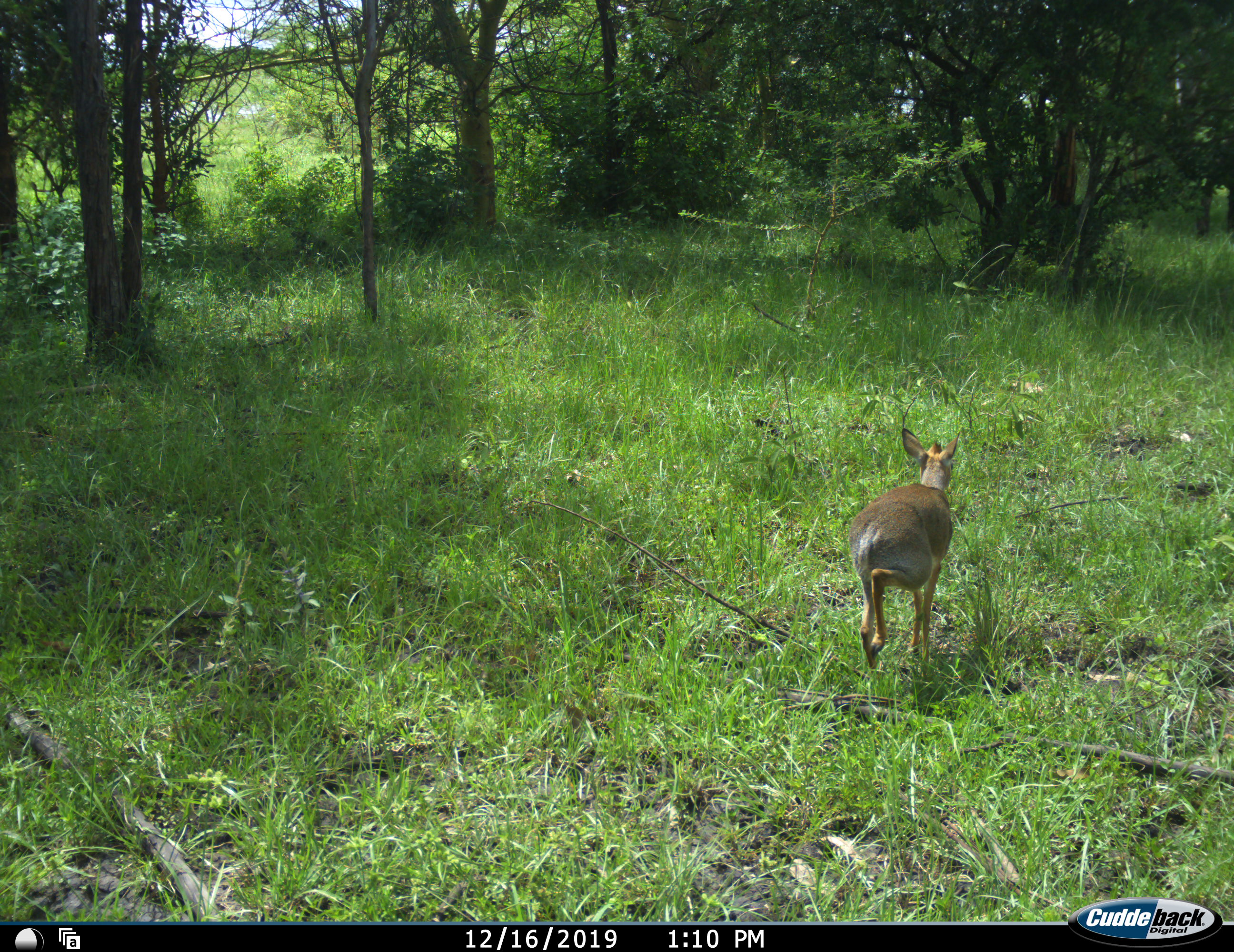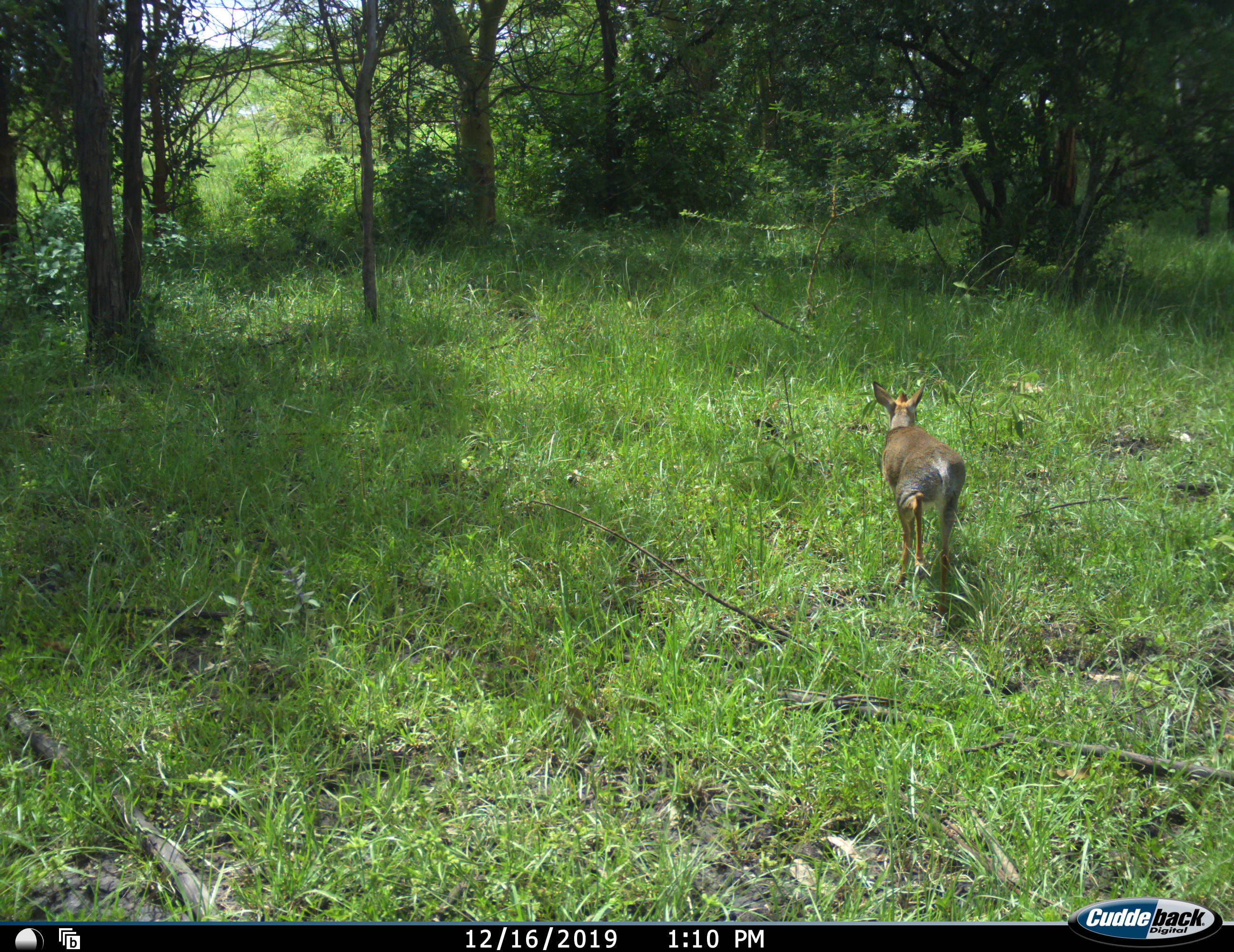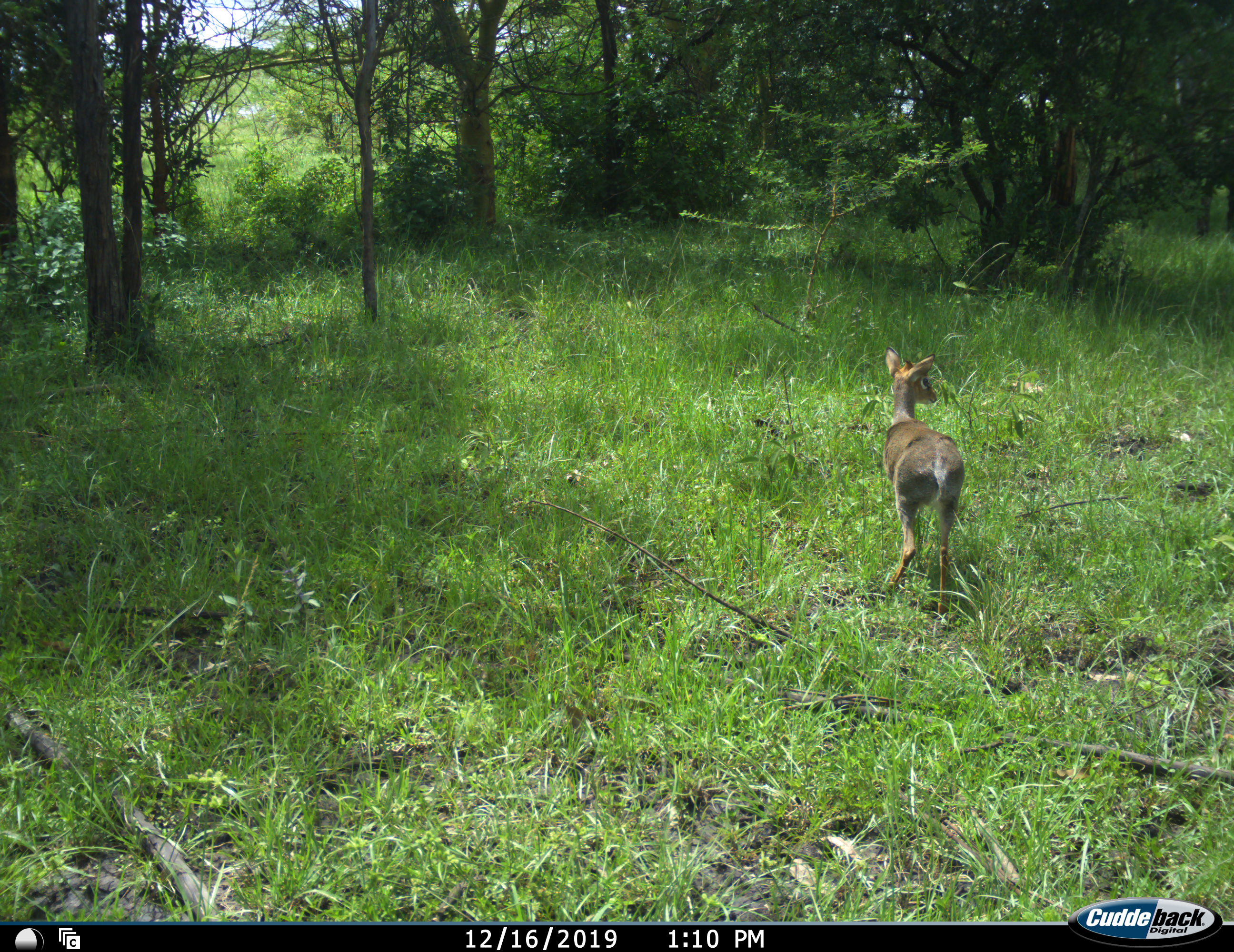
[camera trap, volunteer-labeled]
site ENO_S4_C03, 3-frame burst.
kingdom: Animalia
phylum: Chordata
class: Mammalia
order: Artiodactyla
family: Bovidae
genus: Madoqua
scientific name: Madoqua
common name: dik-dik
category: dikdik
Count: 1.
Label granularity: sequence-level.